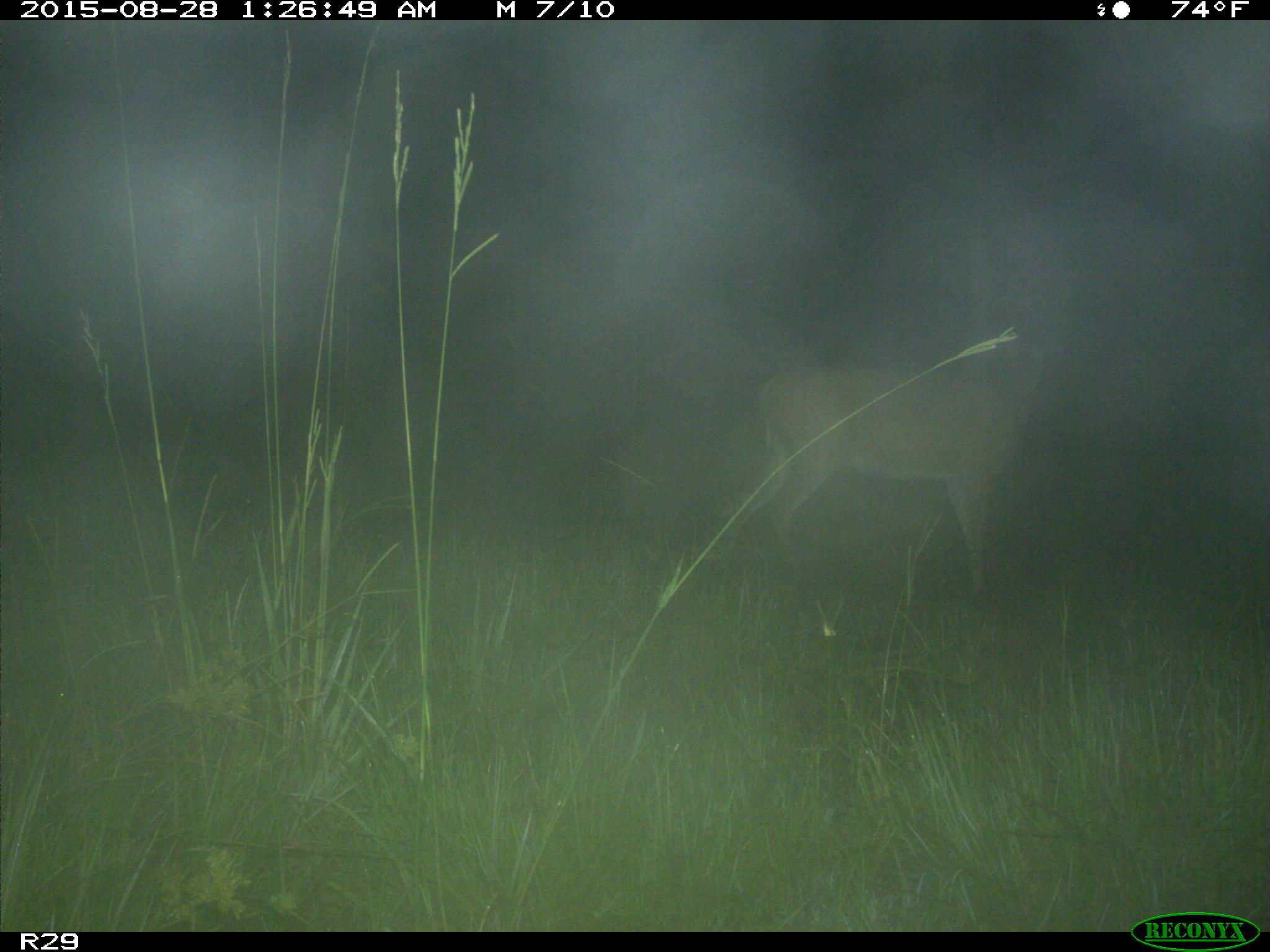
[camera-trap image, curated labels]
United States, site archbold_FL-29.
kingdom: Animalia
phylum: Chordata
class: Mammalia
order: Artiodactyla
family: Cervidae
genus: Odocoileus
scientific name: Odocoileus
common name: deer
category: unidentified deer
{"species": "unidentified deer (deer) (Odocoileus)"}